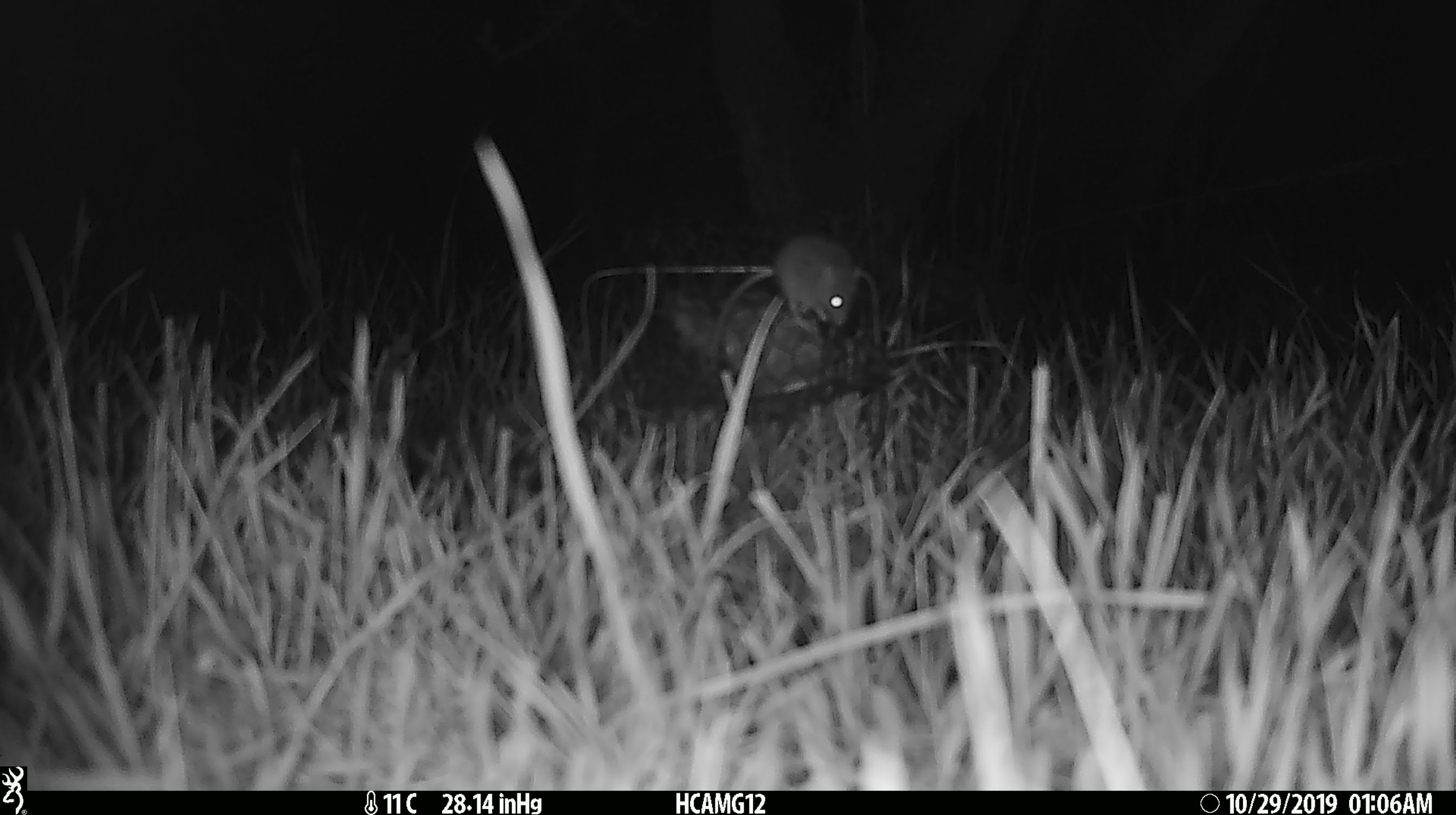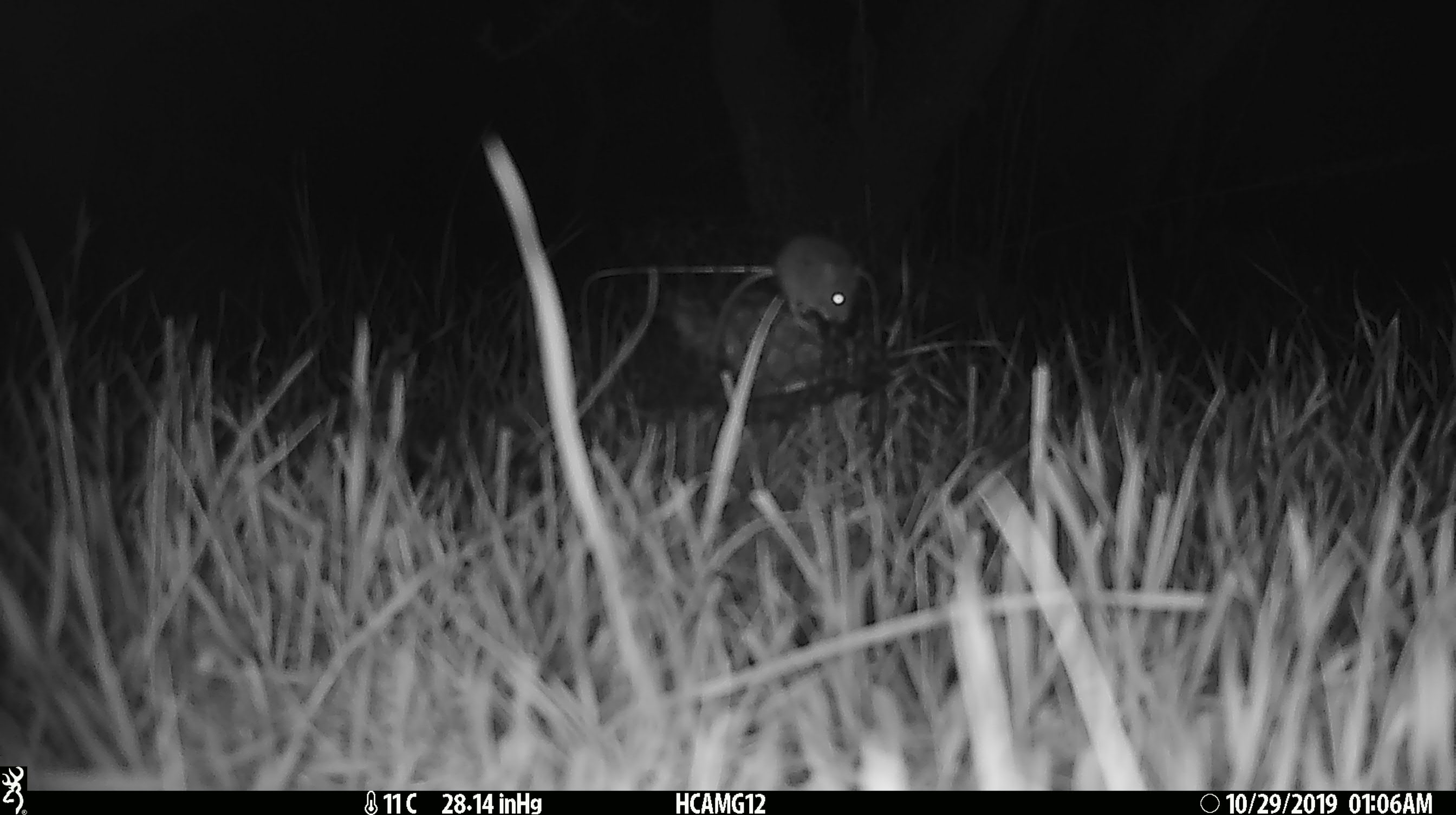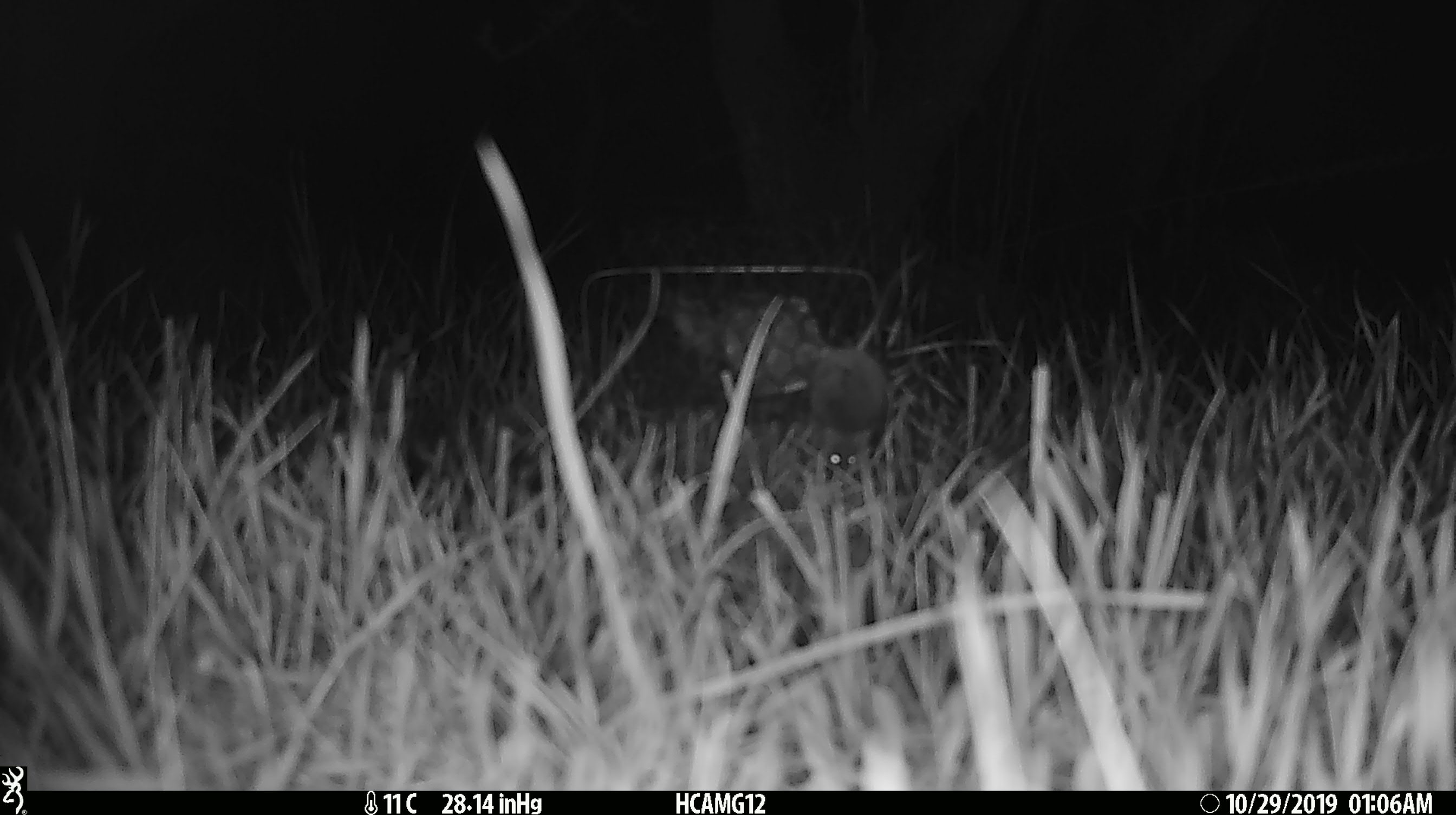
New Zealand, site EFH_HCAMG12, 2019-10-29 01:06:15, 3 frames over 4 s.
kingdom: Animalia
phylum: Chordata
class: Mammalia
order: Rodentia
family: Muridae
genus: Mus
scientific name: Mus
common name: mouse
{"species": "mouse (Mus)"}